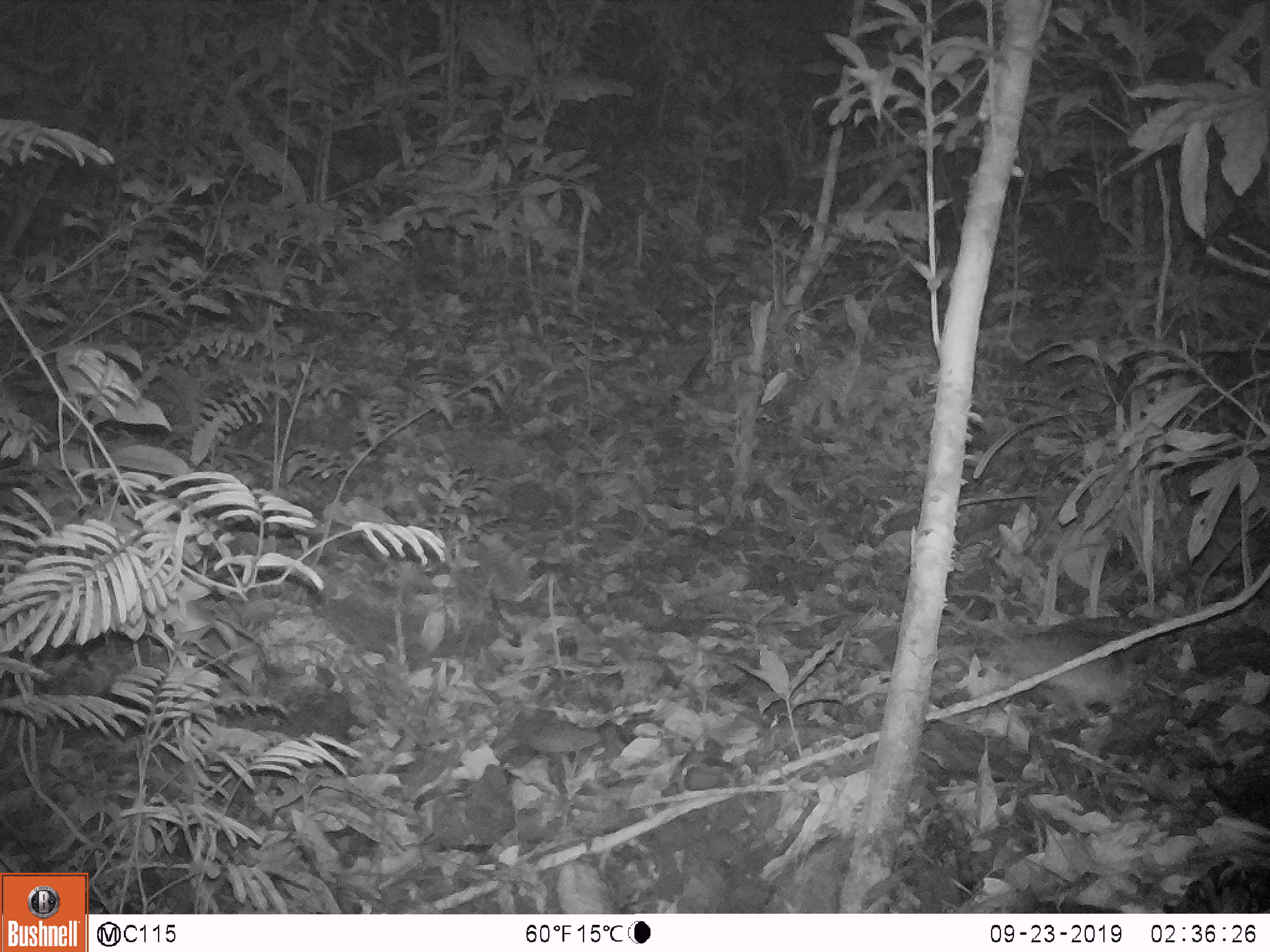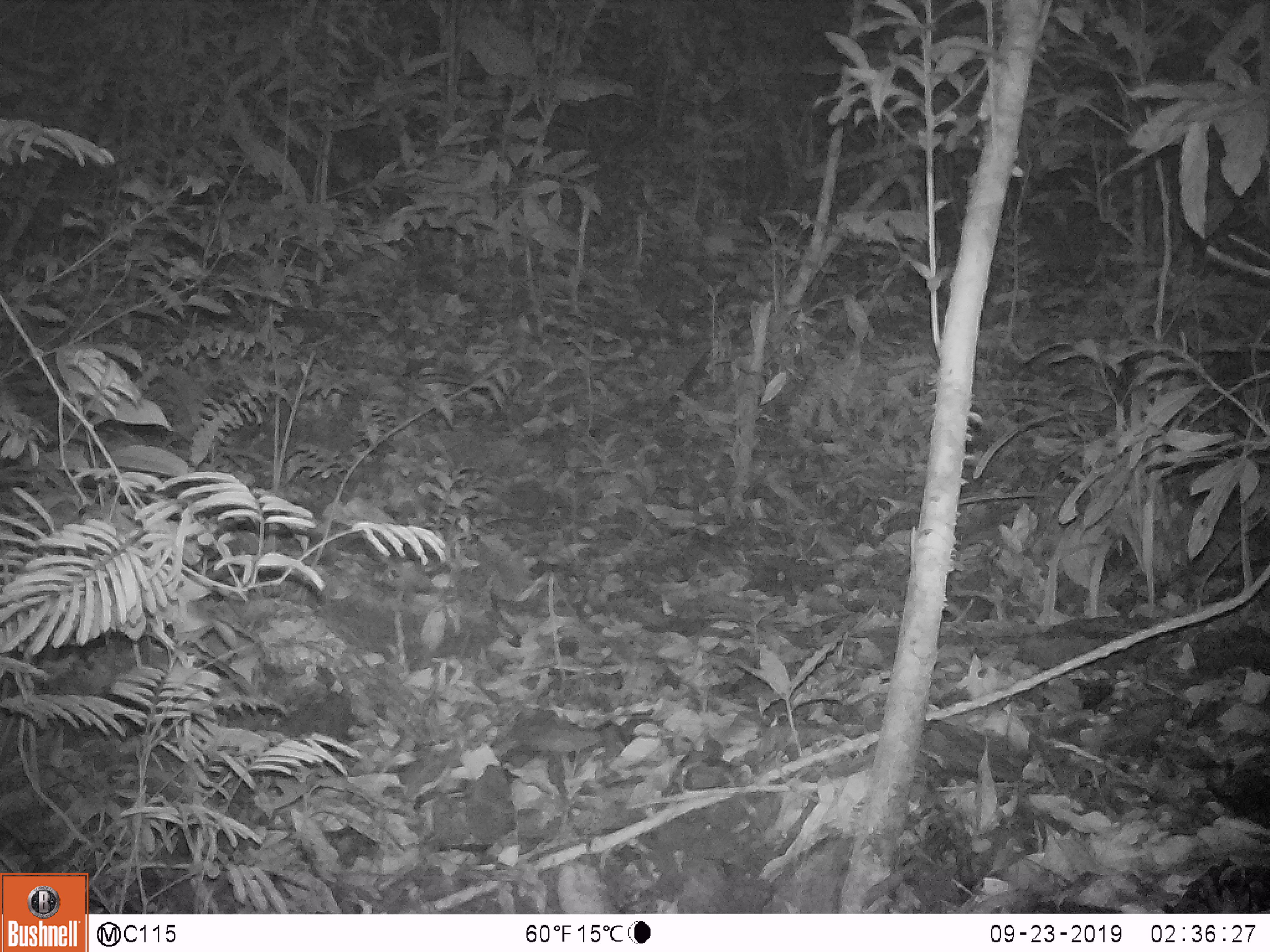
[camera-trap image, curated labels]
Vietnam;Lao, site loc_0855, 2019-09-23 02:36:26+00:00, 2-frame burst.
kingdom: Animalia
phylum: Chordata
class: Mammalia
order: Rodentia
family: Muridae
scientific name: Muridae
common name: old-world mice and rats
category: unidentified murid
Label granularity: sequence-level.